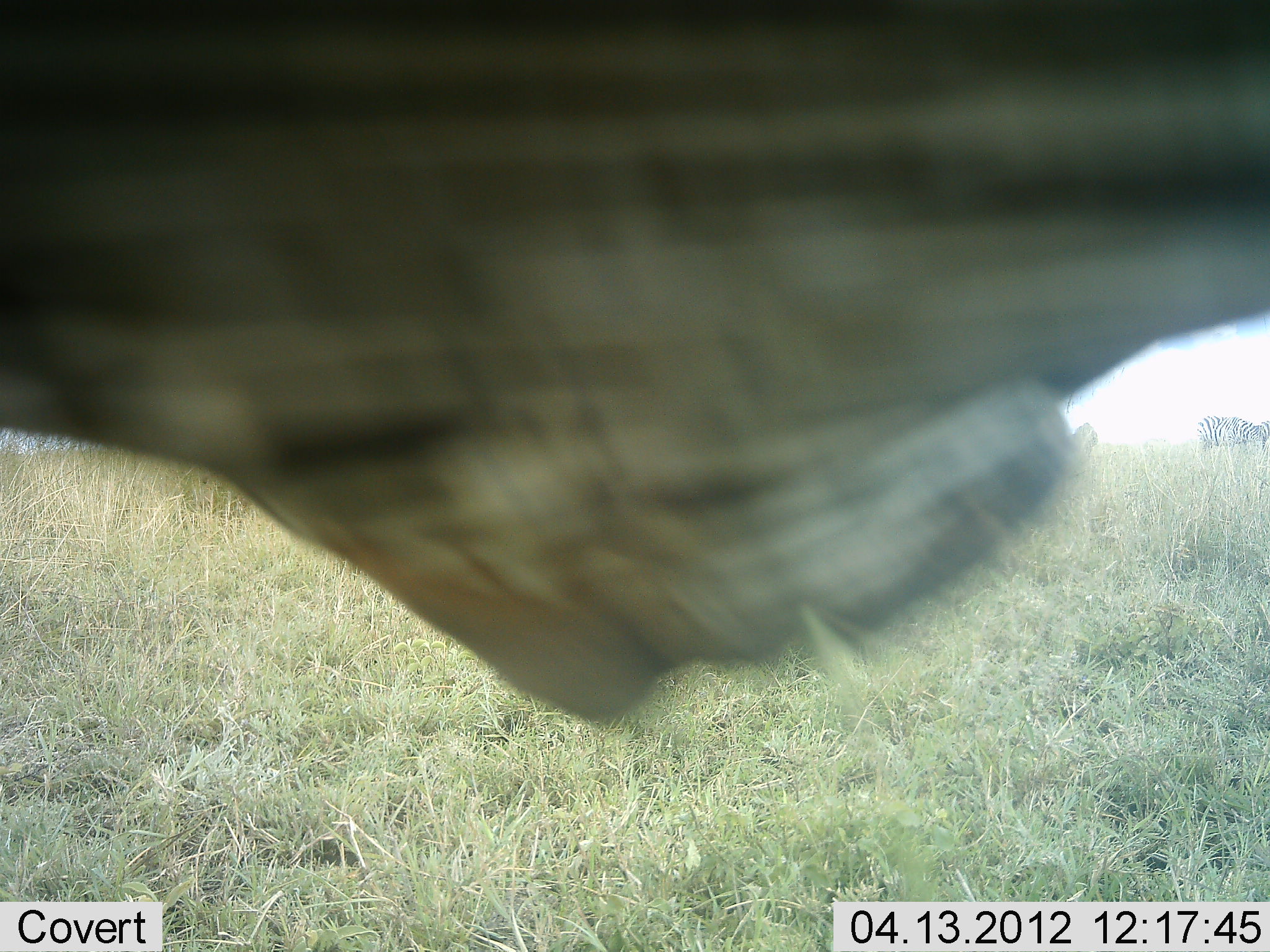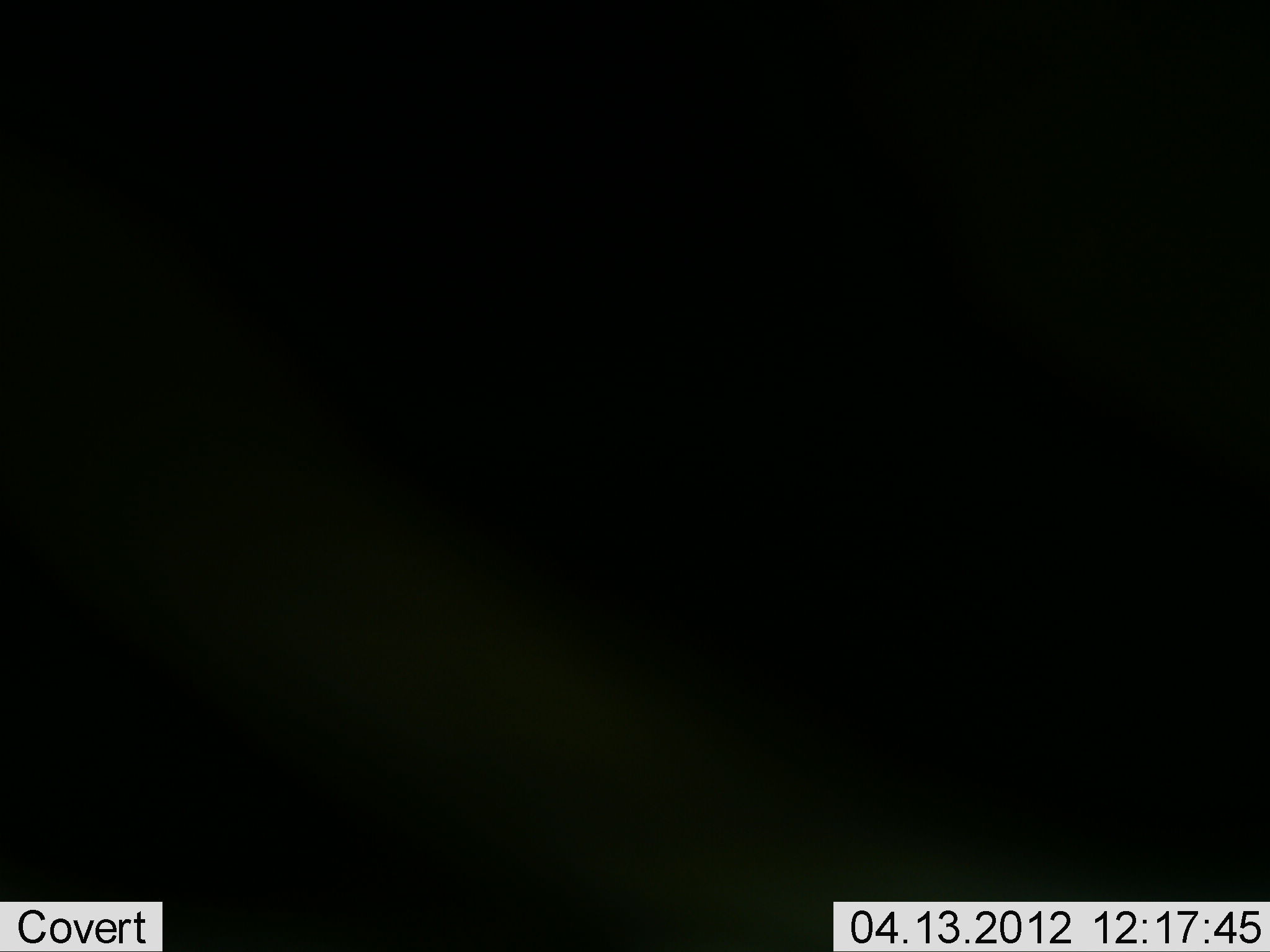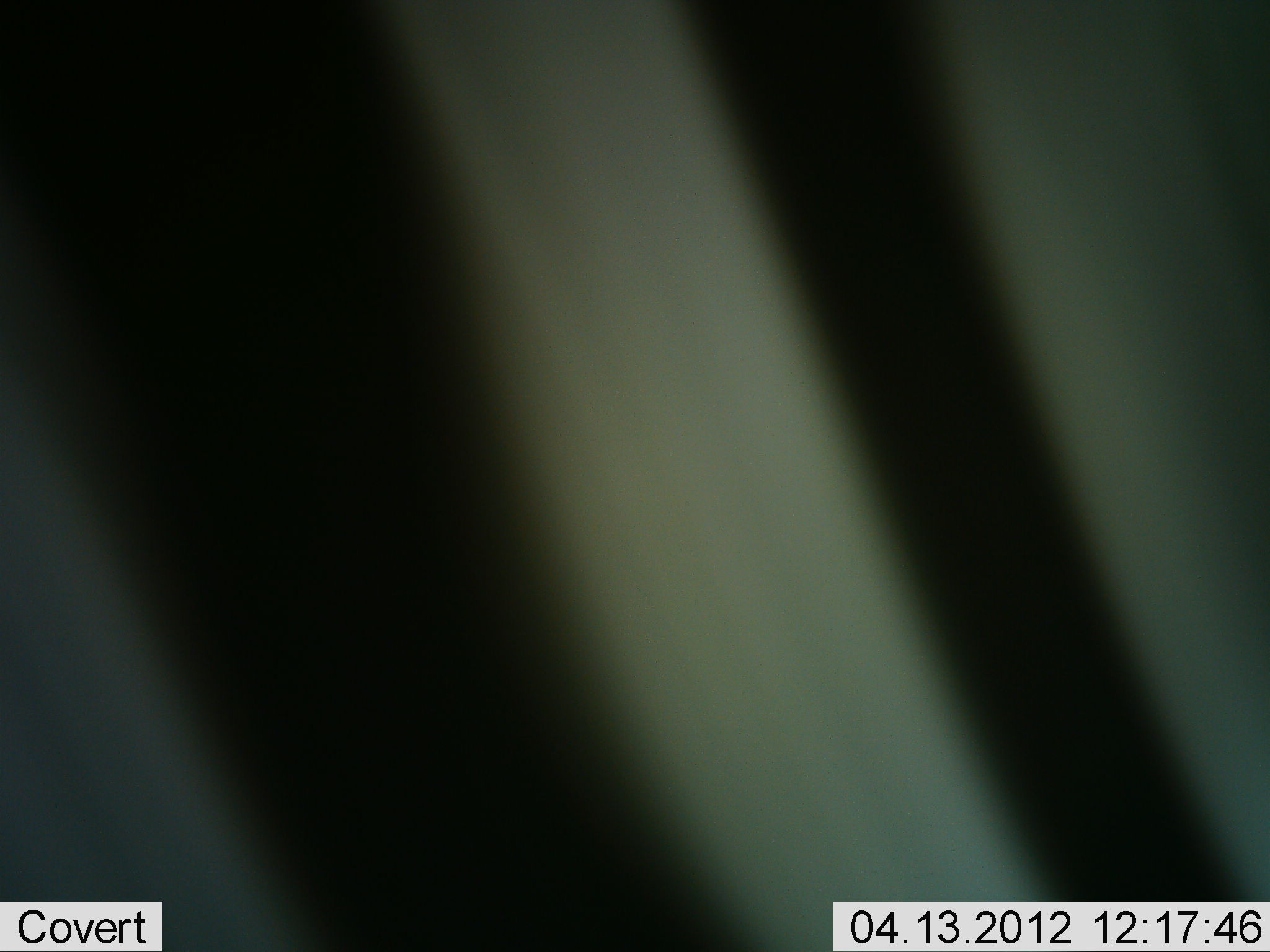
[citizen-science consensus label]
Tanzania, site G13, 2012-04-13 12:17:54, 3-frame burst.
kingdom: Animalia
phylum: Chordata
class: Mammalia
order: Perissodactyla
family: Equidae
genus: Equus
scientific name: Equus quagga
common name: plains zebra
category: zebra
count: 1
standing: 31%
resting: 0%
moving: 62%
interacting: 6%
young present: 6%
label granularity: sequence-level